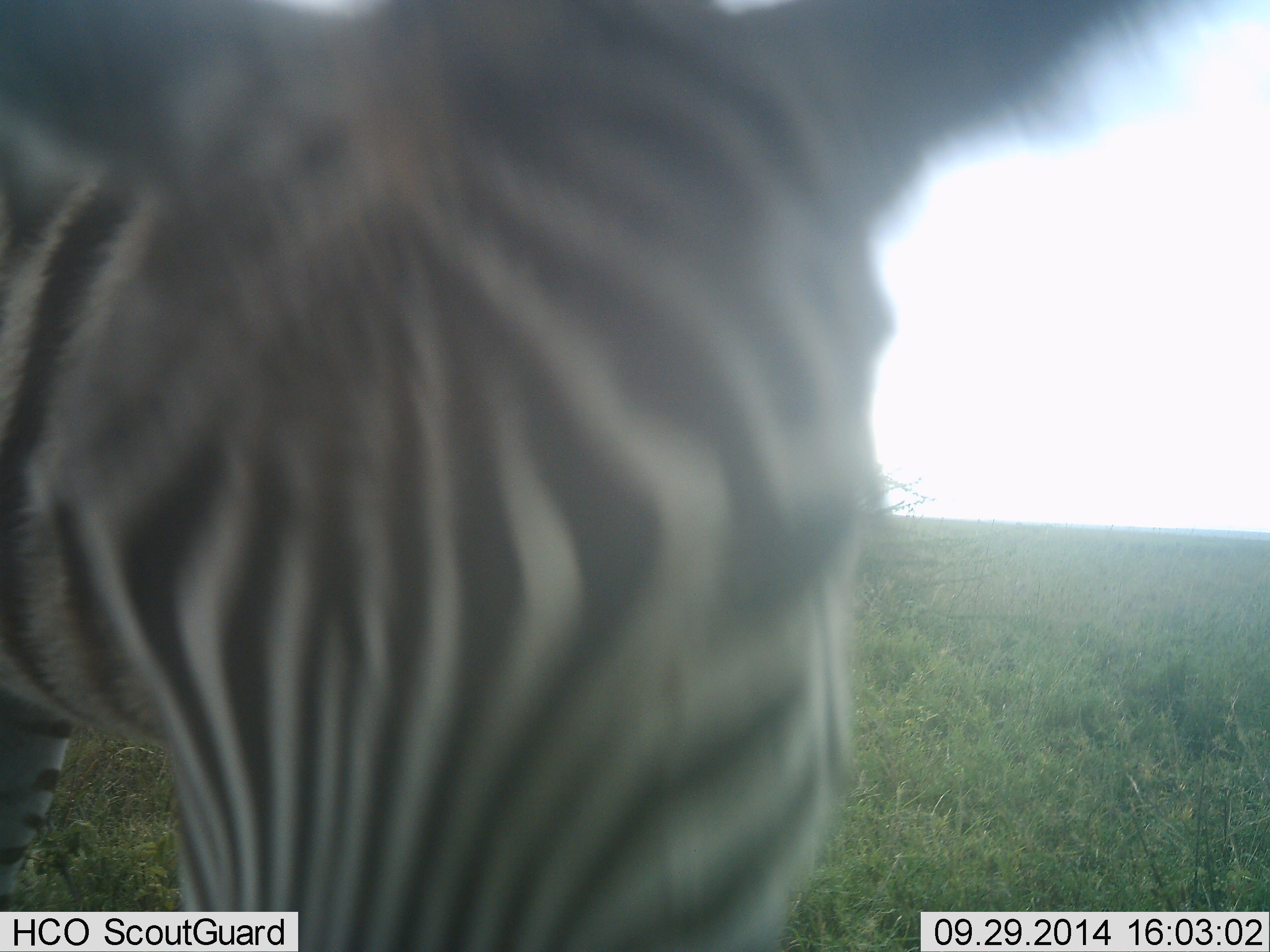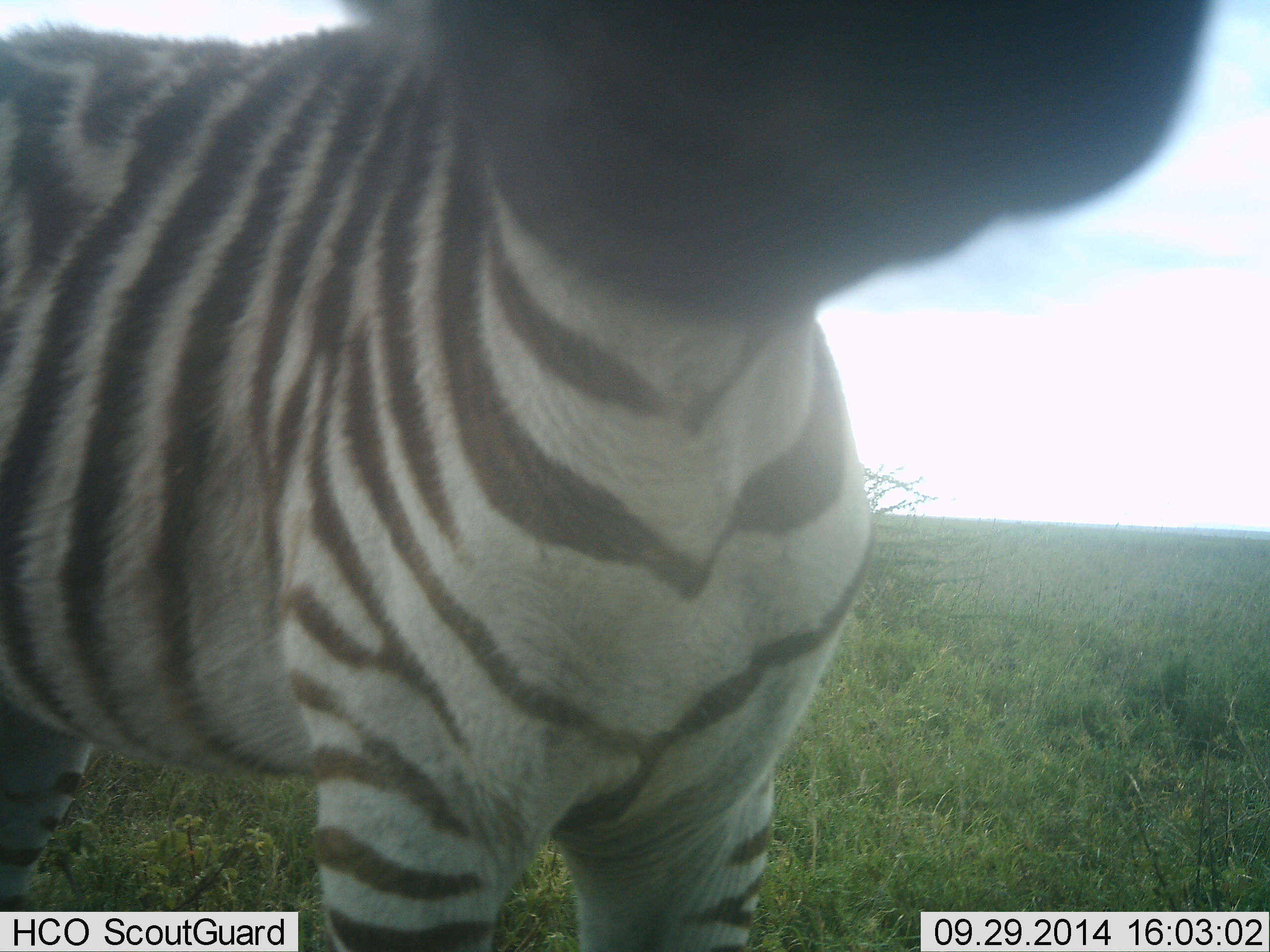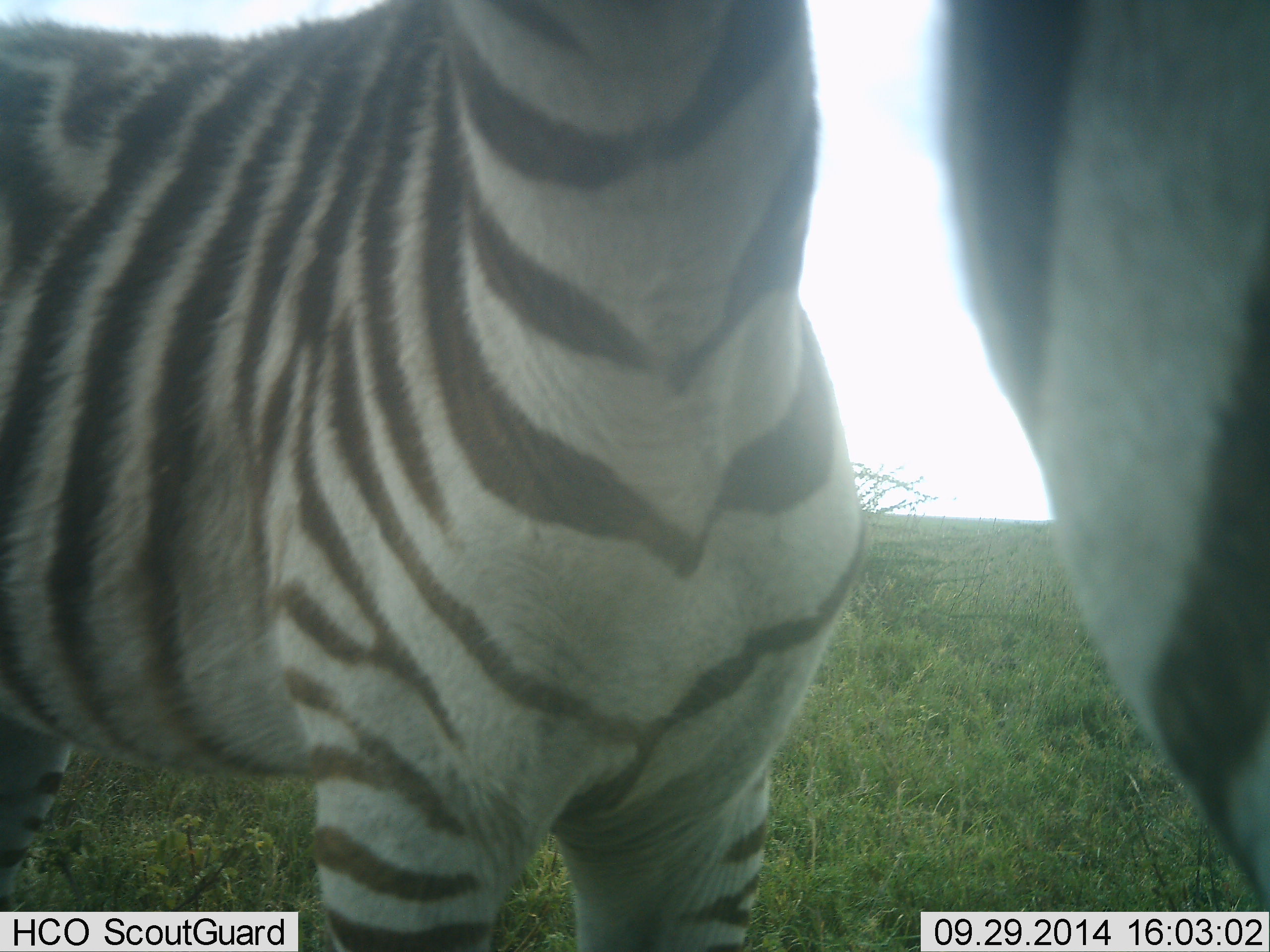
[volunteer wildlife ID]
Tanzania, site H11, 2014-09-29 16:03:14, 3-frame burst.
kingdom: Animalia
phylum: Chordata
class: Mammalia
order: Perissodactyla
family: Equidae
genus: Equus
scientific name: Equus quagga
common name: plains zebra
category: zebra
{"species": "zebra (plains zebra) (Equus quagga)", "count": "2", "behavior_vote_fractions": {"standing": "60%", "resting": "0%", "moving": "20%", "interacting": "60%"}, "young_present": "10%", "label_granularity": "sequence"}